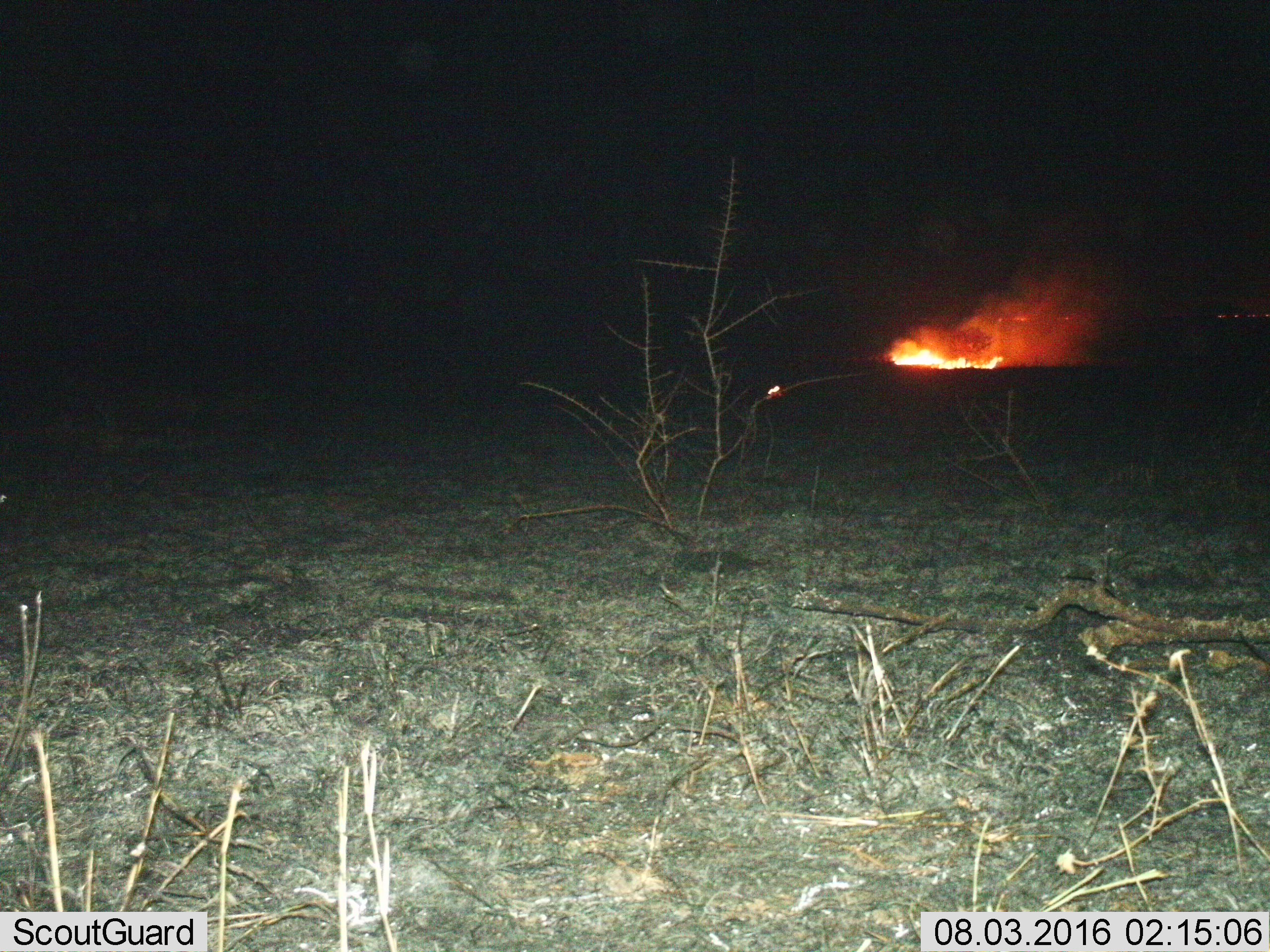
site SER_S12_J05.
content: unidentified animal